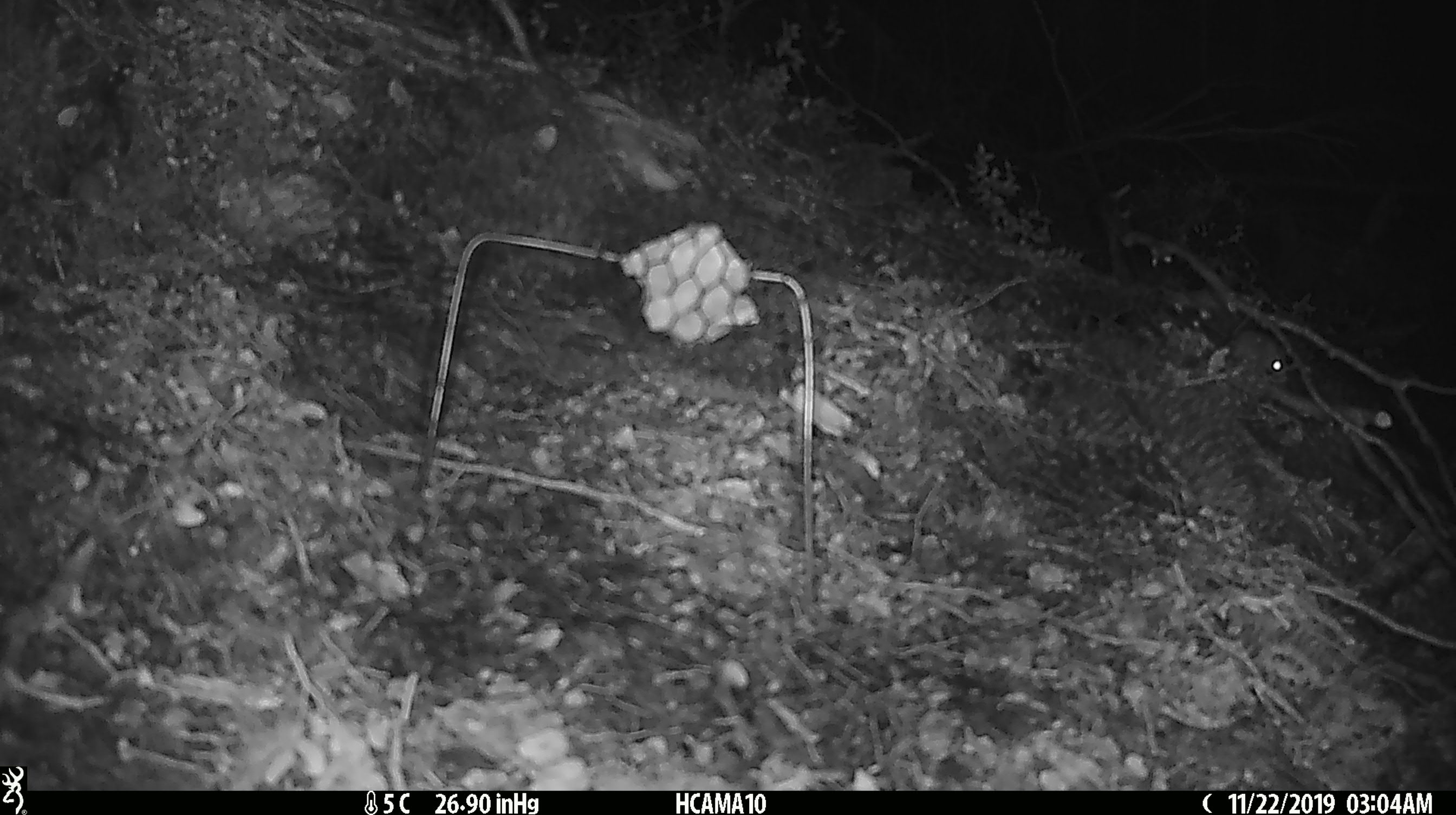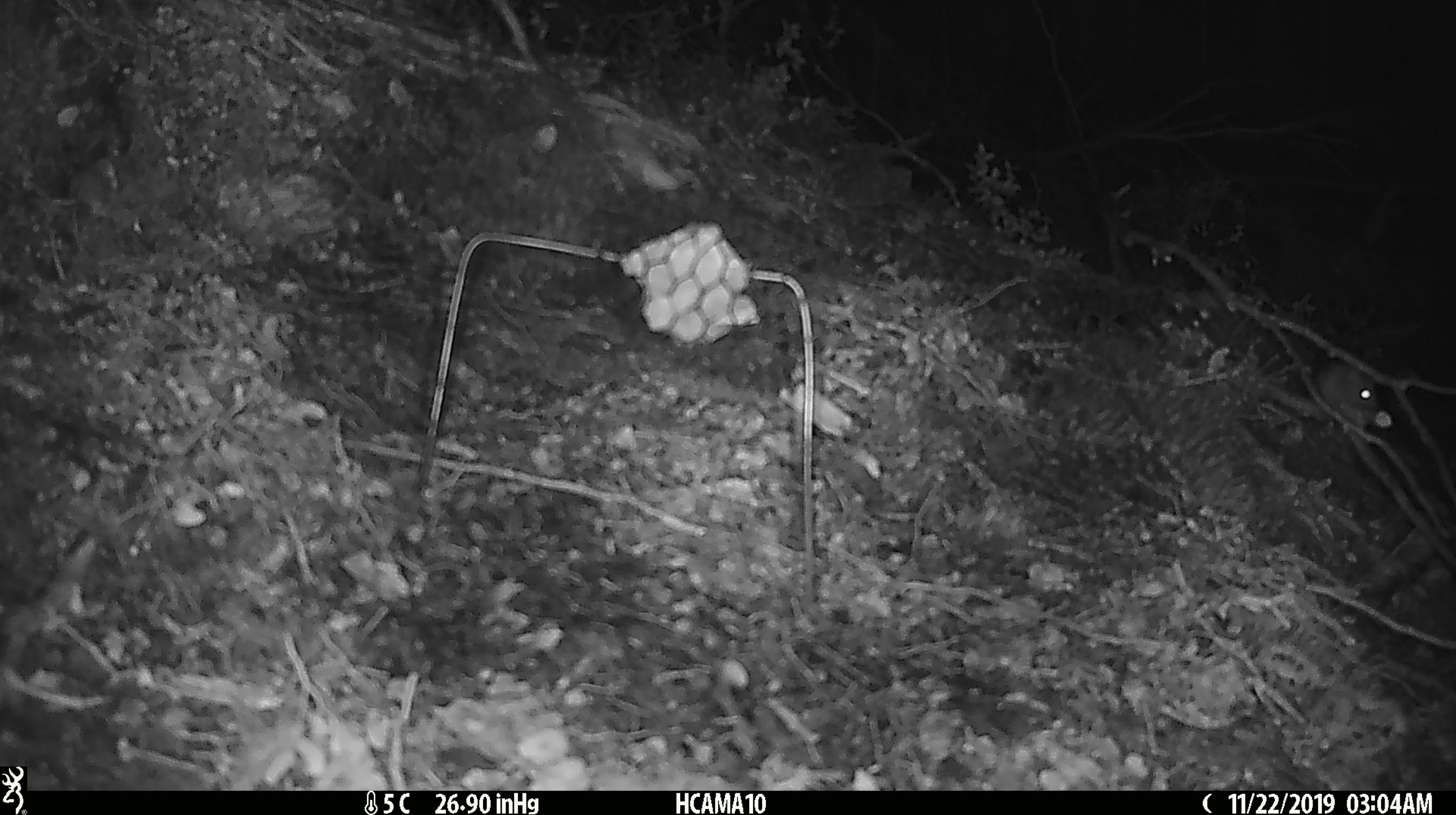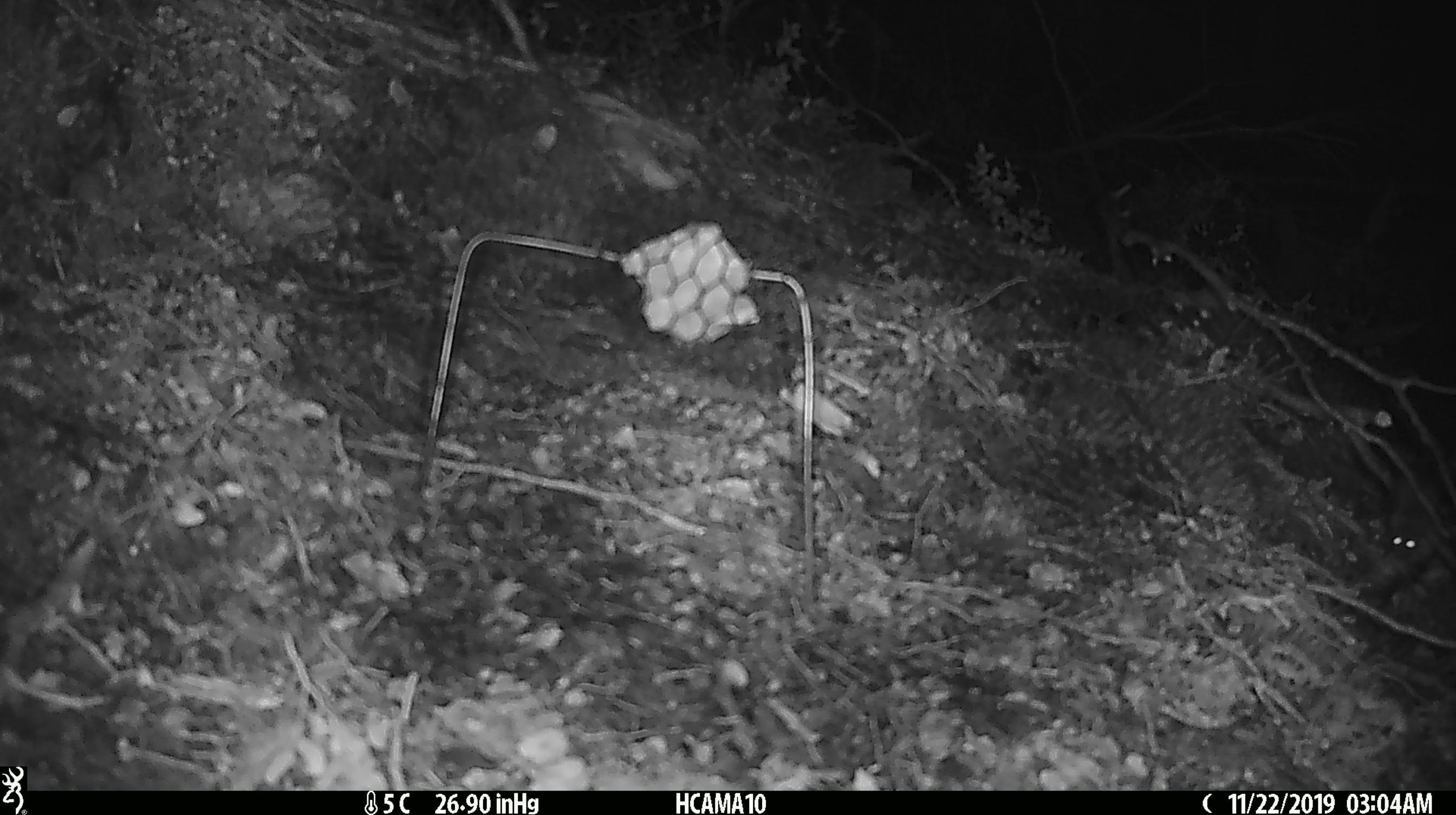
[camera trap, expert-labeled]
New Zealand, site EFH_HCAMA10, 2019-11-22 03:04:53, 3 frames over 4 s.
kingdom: Animalia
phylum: Chordata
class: Mammalia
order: Rodentia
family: Muridae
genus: Mus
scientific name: Mus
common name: mouse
Mouse (Mus).